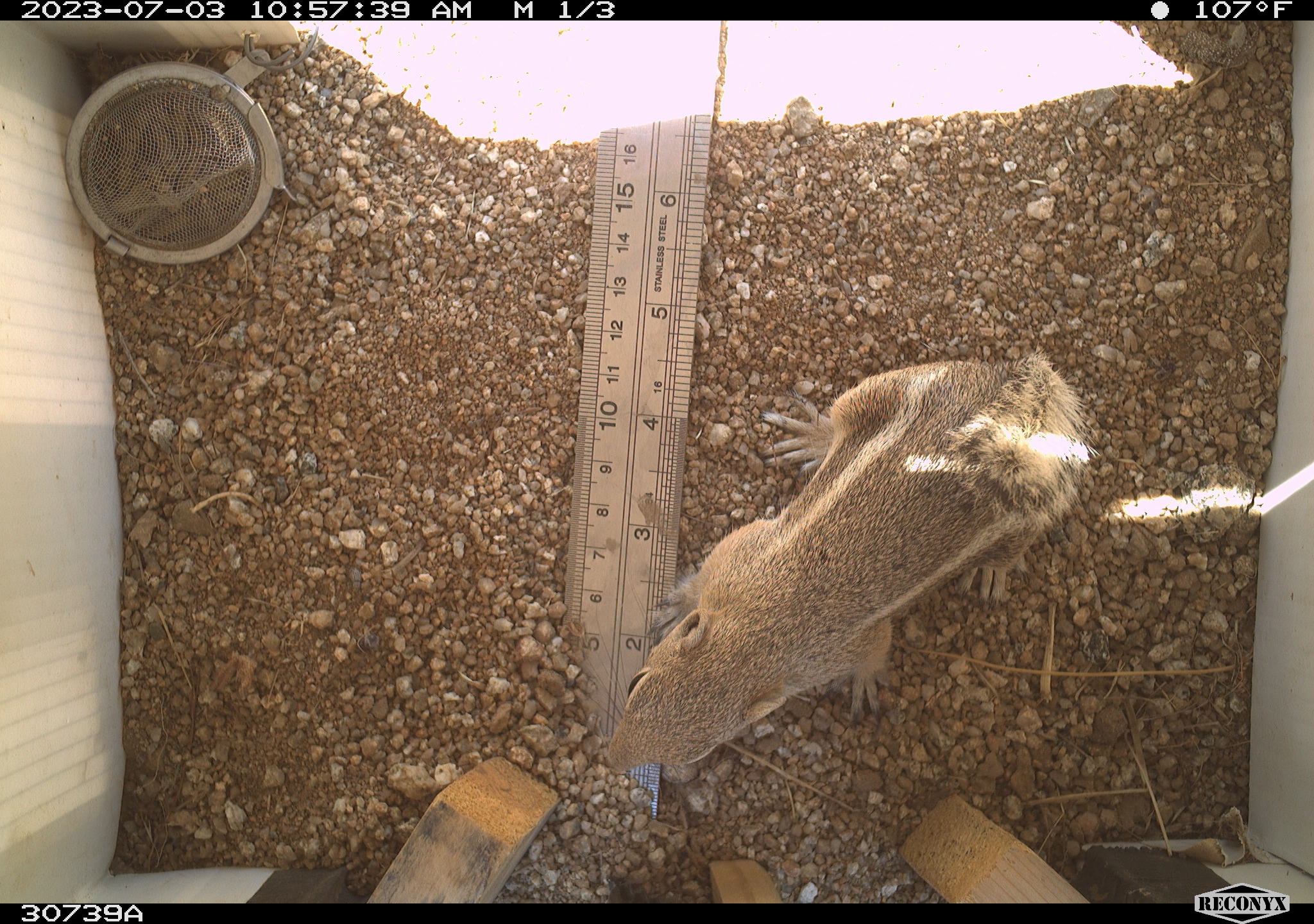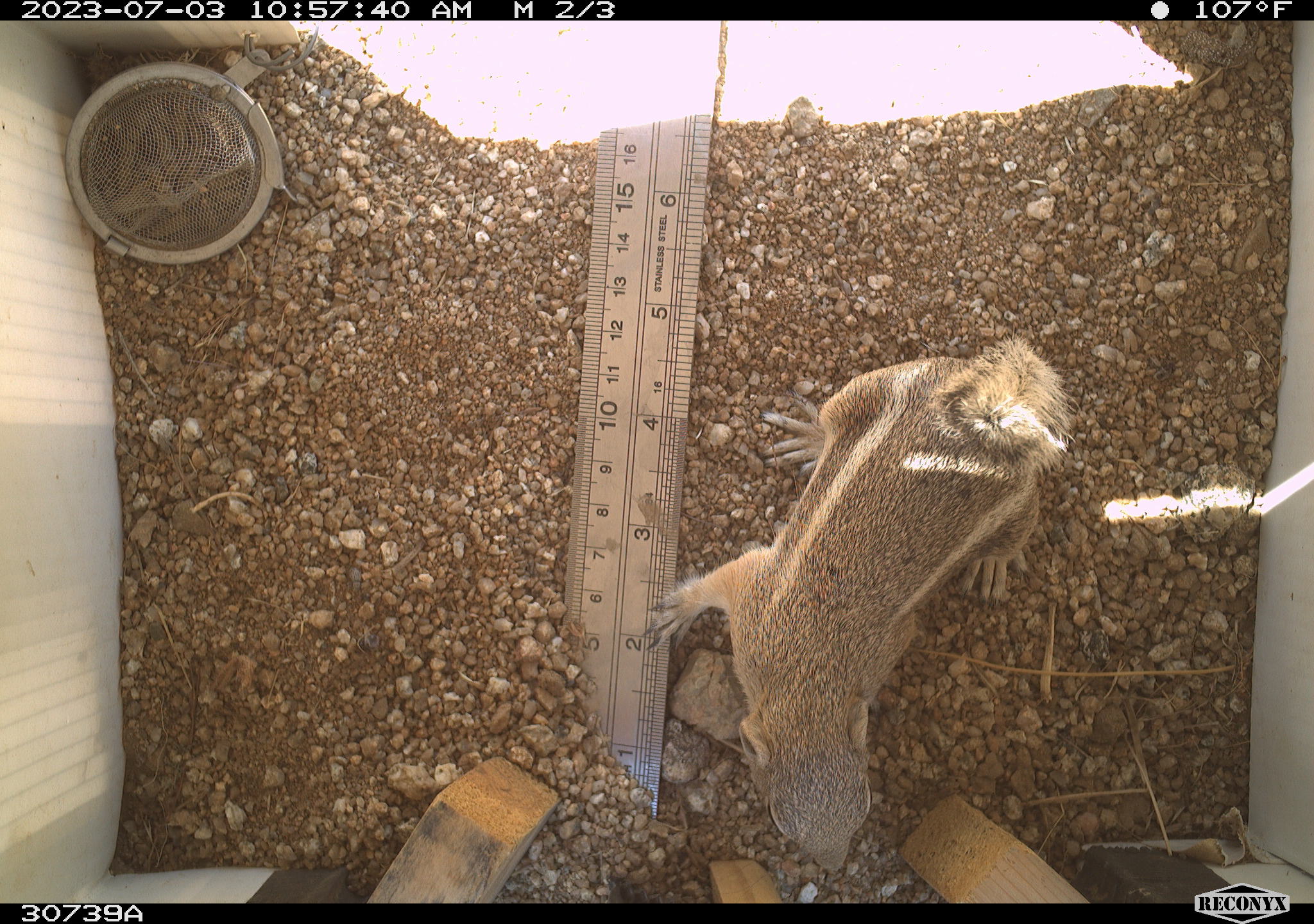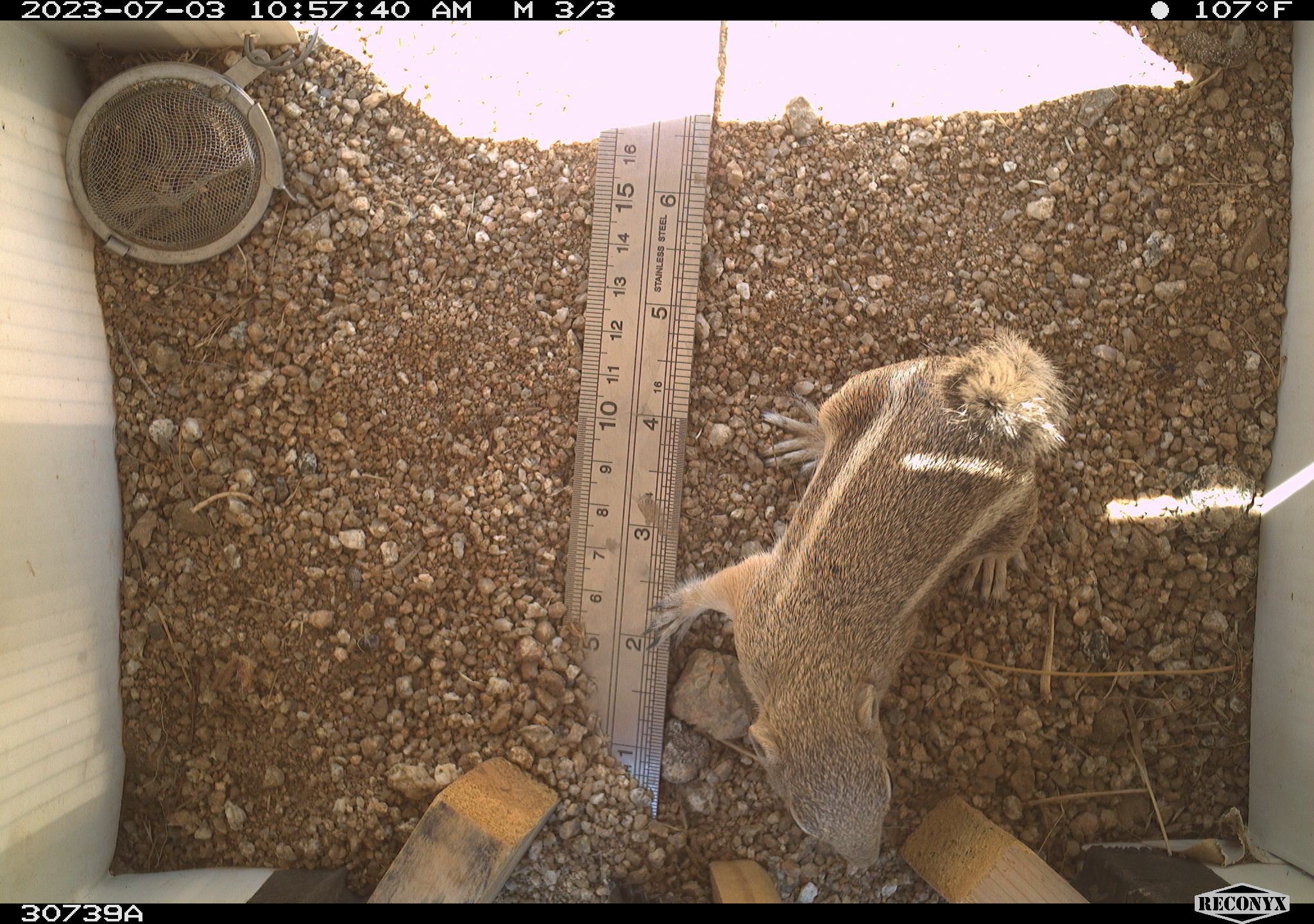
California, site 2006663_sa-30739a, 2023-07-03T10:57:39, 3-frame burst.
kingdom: Animalia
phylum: Chordata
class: Mammalia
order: Rodentia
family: Sciuridae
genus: Ammospermophilus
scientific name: Ammospermophilus leucurus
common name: white-tailed antelope squirrel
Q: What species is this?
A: White-tailed antelope squirrel (Ammospermophilus leucurus).